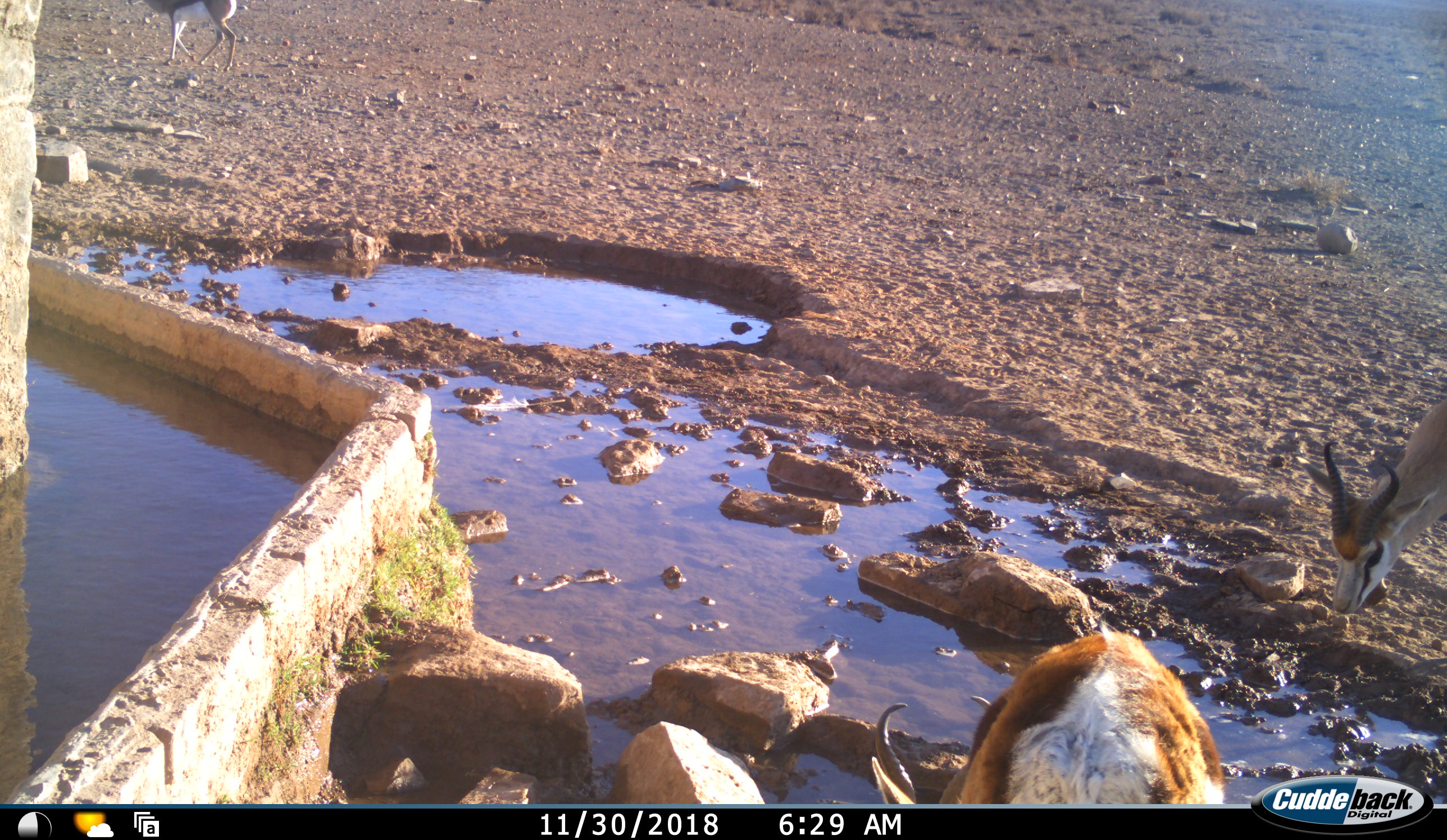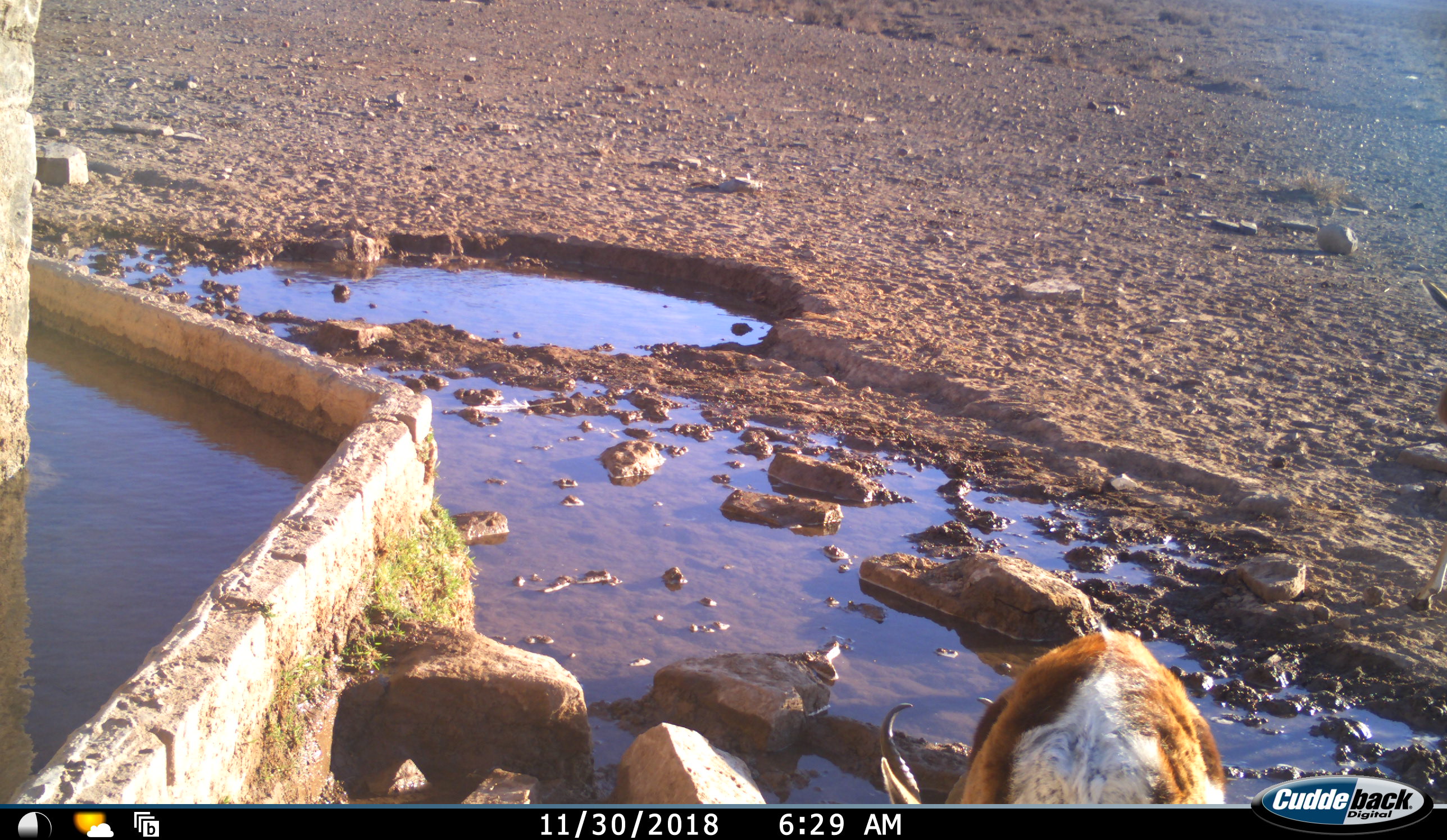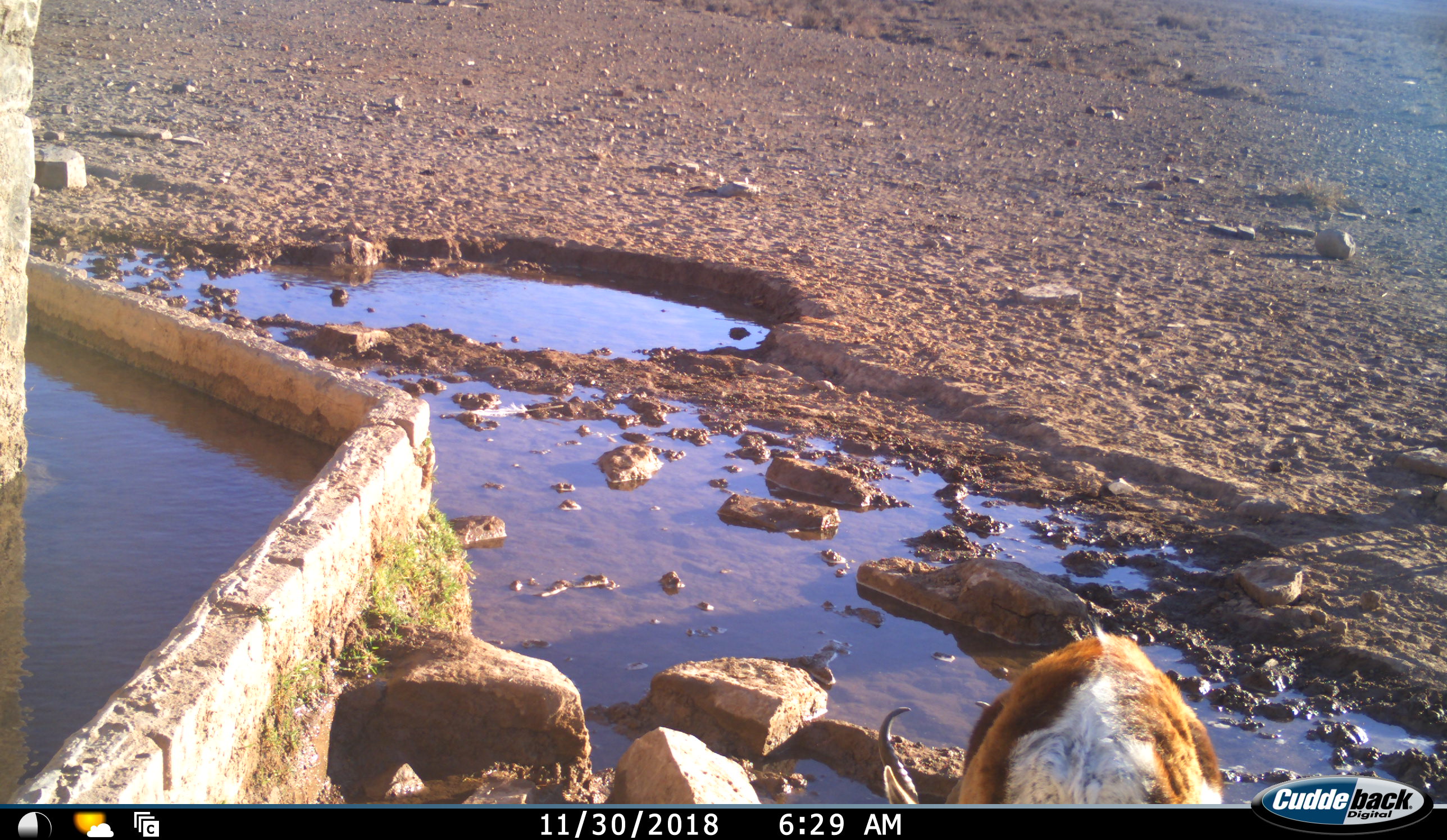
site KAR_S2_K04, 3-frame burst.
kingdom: Animalia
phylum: Chordata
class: Mammalia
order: Artiodactyla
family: Bovidae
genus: Antidorcas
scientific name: Antidorcas marsupialis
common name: springbok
Springbok (Antidorcas marsupialis), count 3. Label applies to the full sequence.